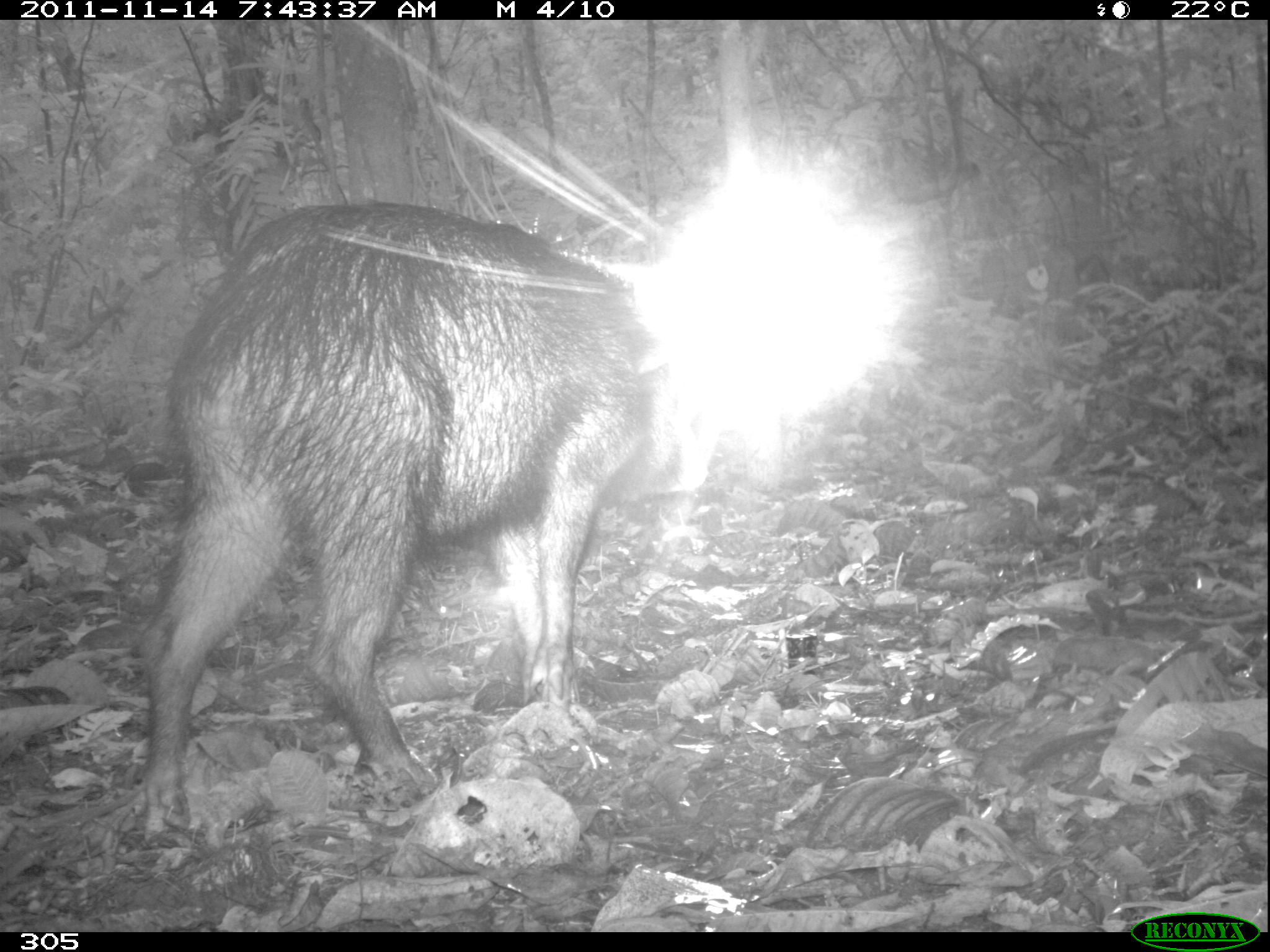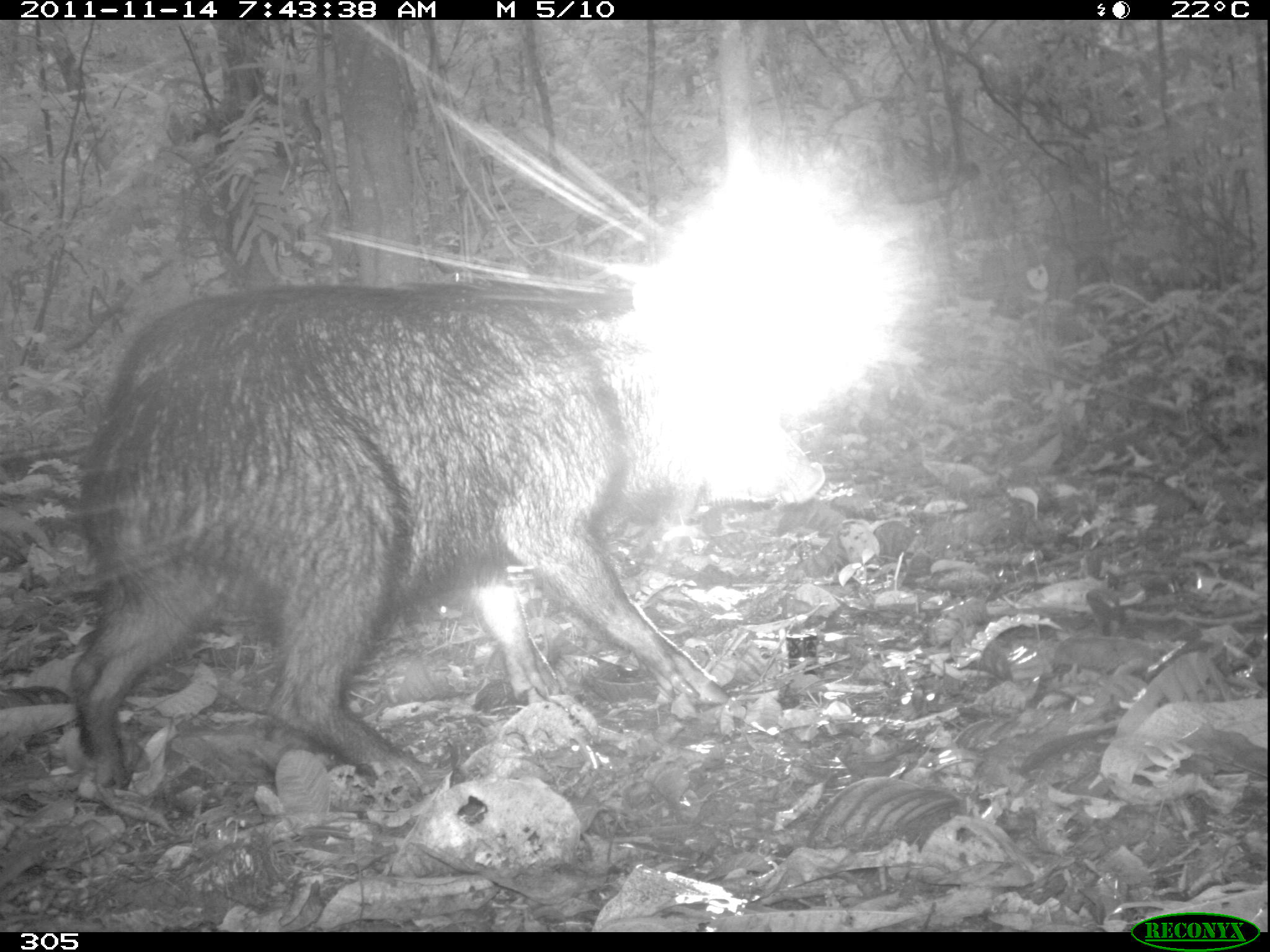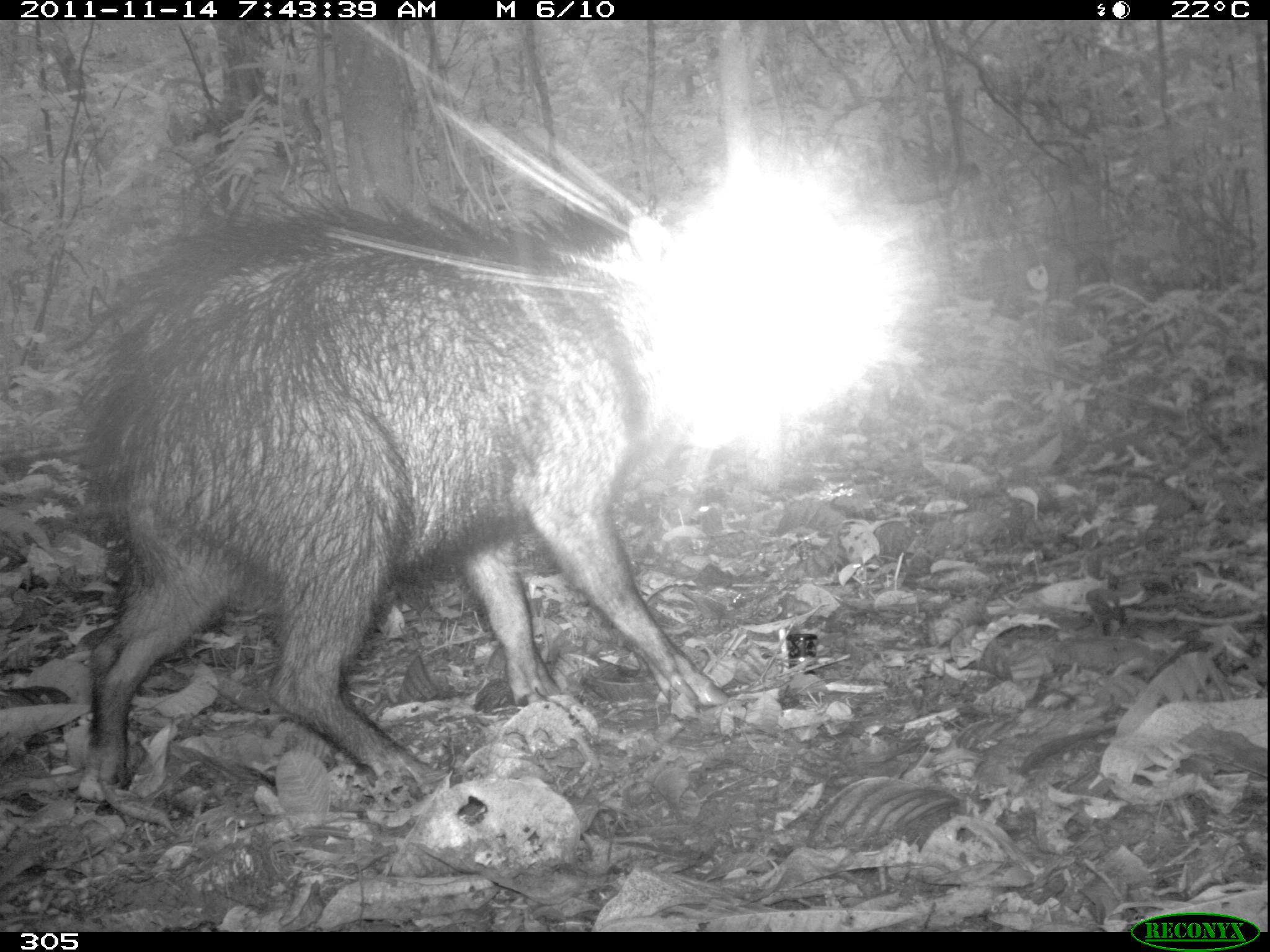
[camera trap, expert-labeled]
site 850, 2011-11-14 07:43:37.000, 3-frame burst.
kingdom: Animalia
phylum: Chordata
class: Mammalia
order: Artiodactyla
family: Tayassuidae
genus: Tayassu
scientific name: Tayassu pecari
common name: white-lipped peccary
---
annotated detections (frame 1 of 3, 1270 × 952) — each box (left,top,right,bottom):
tayassu pecari: (130,199,666,839)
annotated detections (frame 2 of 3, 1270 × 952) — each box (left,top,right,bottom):
tayassu pecari: (65,281,827,793)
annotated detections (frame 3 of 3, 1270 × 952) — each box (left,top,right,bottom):
tayassu pecari: (74,180,726,804)